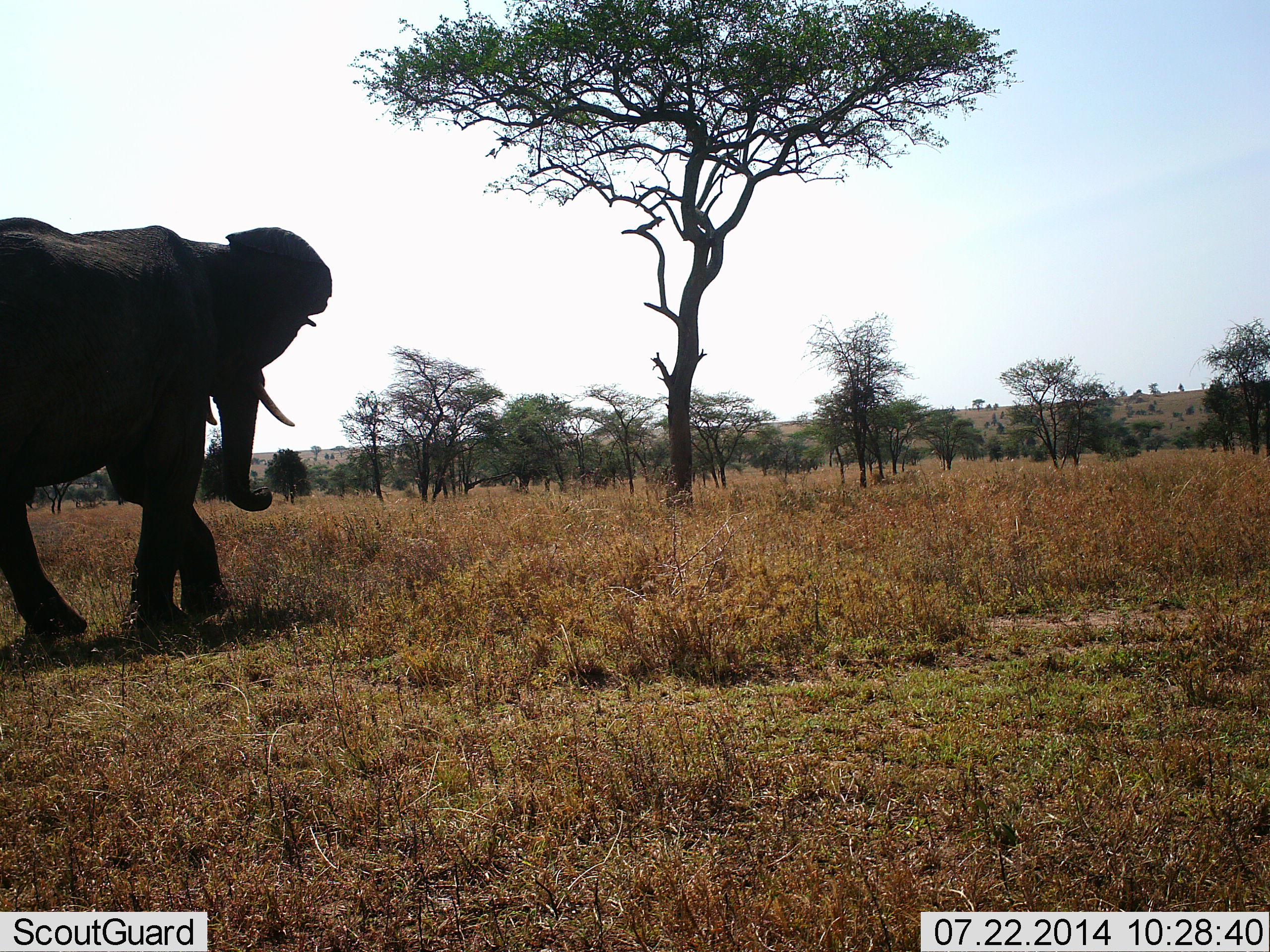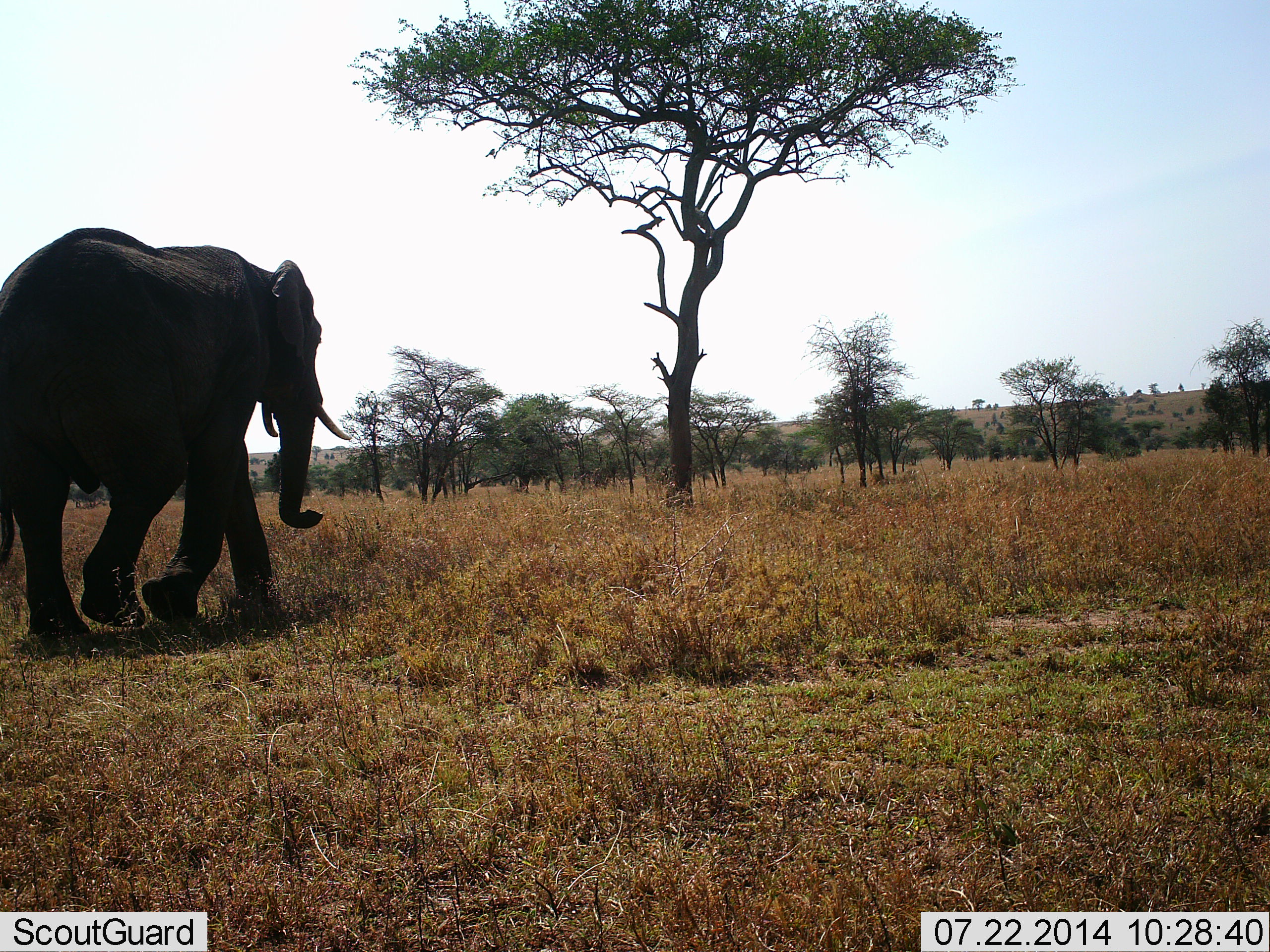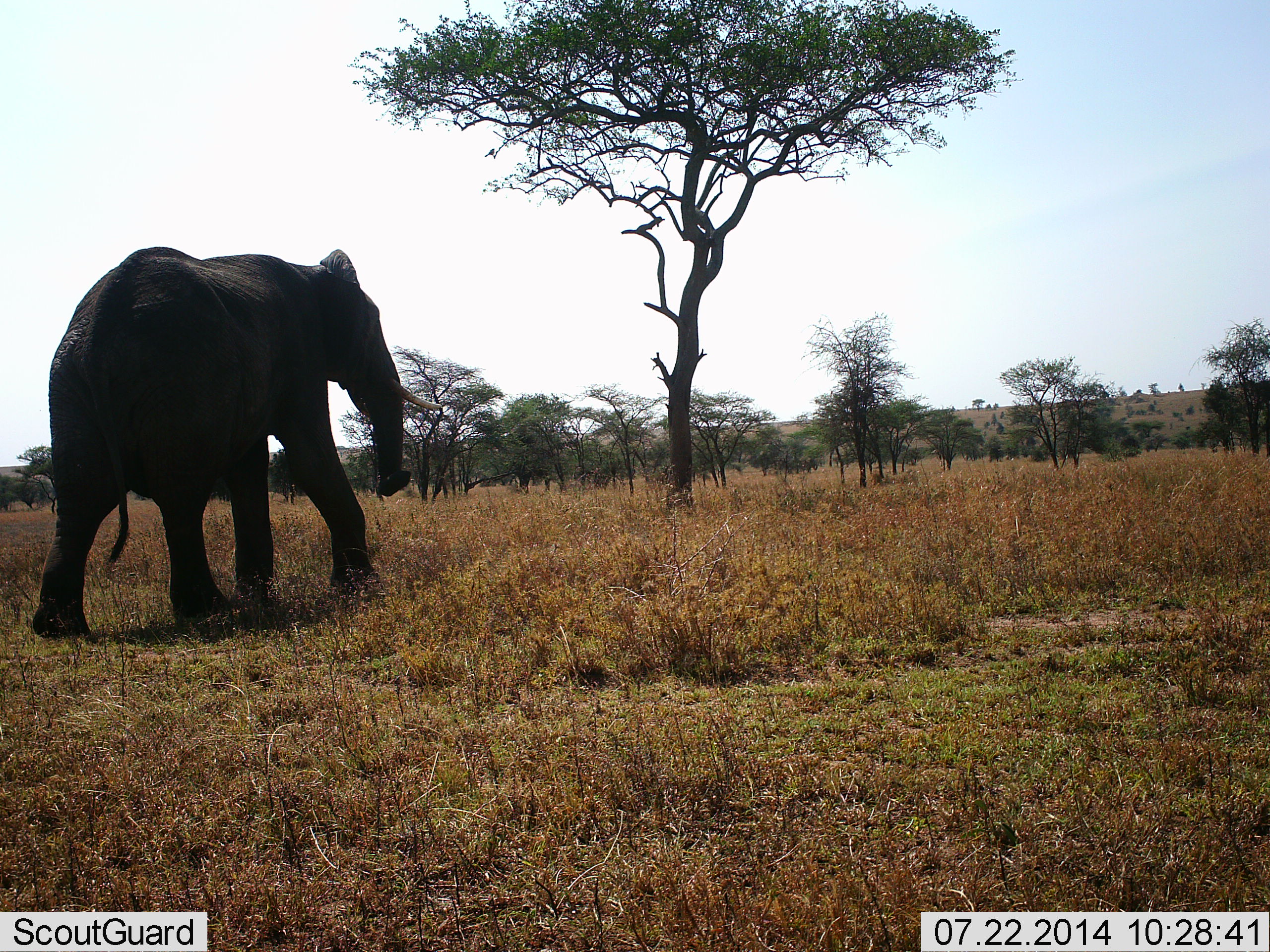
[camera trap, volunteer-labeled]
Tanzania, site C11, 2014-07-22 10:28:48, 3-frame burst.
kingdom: Animalia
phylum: Chordata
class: Mammalia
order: Proboscidea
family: Elephantidae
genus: Loxodonta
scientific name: Loxodonta africana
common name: african bush elephant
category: elephant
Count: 1.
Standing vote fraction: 10%.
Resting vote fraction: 0%.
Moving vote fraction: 90%.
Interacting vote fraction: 0%.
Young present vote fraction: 0%.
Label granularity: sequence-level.